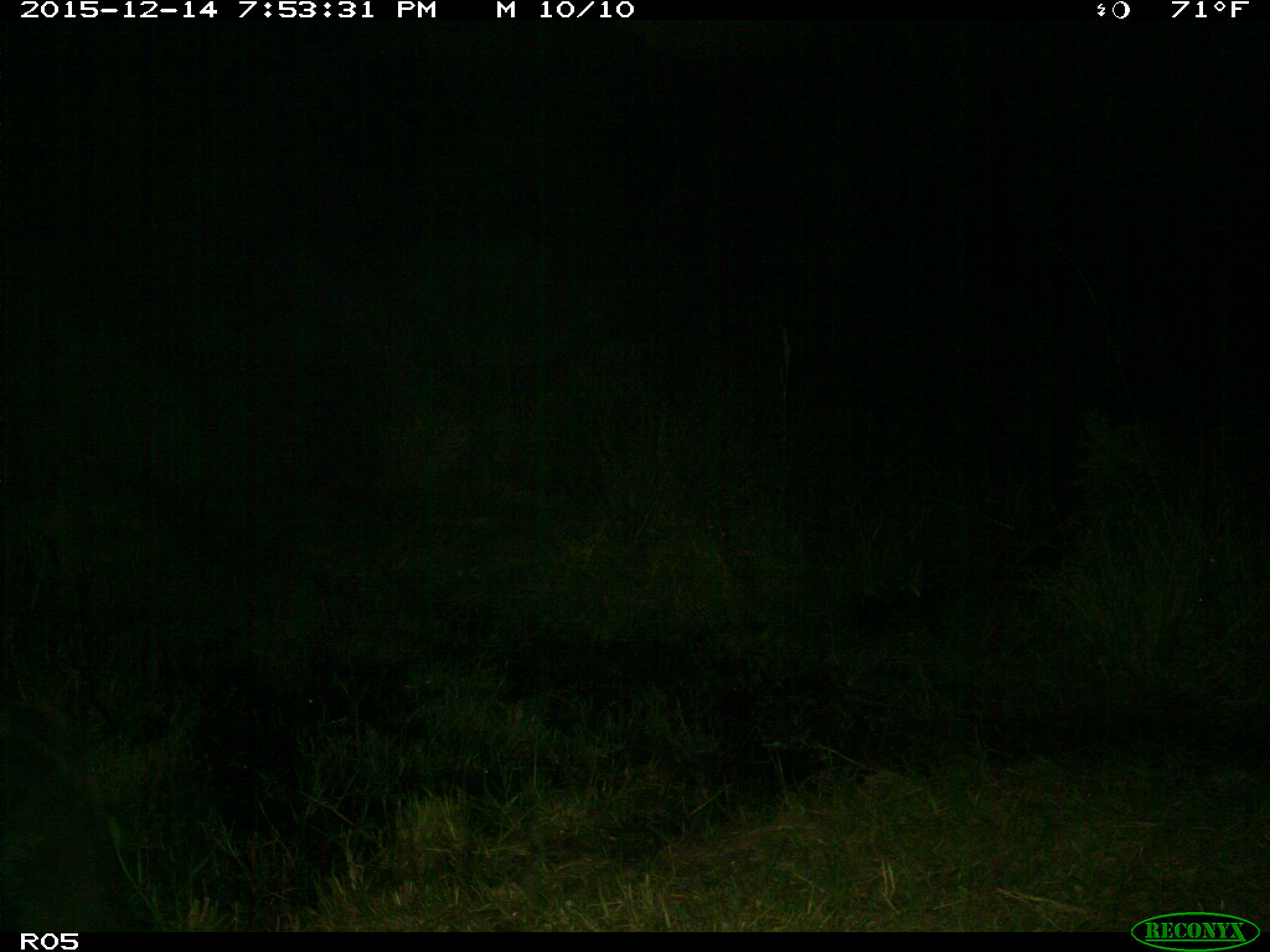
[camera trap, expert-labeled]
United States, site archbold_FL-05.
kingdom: Animalia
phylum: Chordata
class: Mammalia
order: Artiodactyla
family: Suidae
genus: Sus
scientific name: Sus scrofa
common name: wild boar